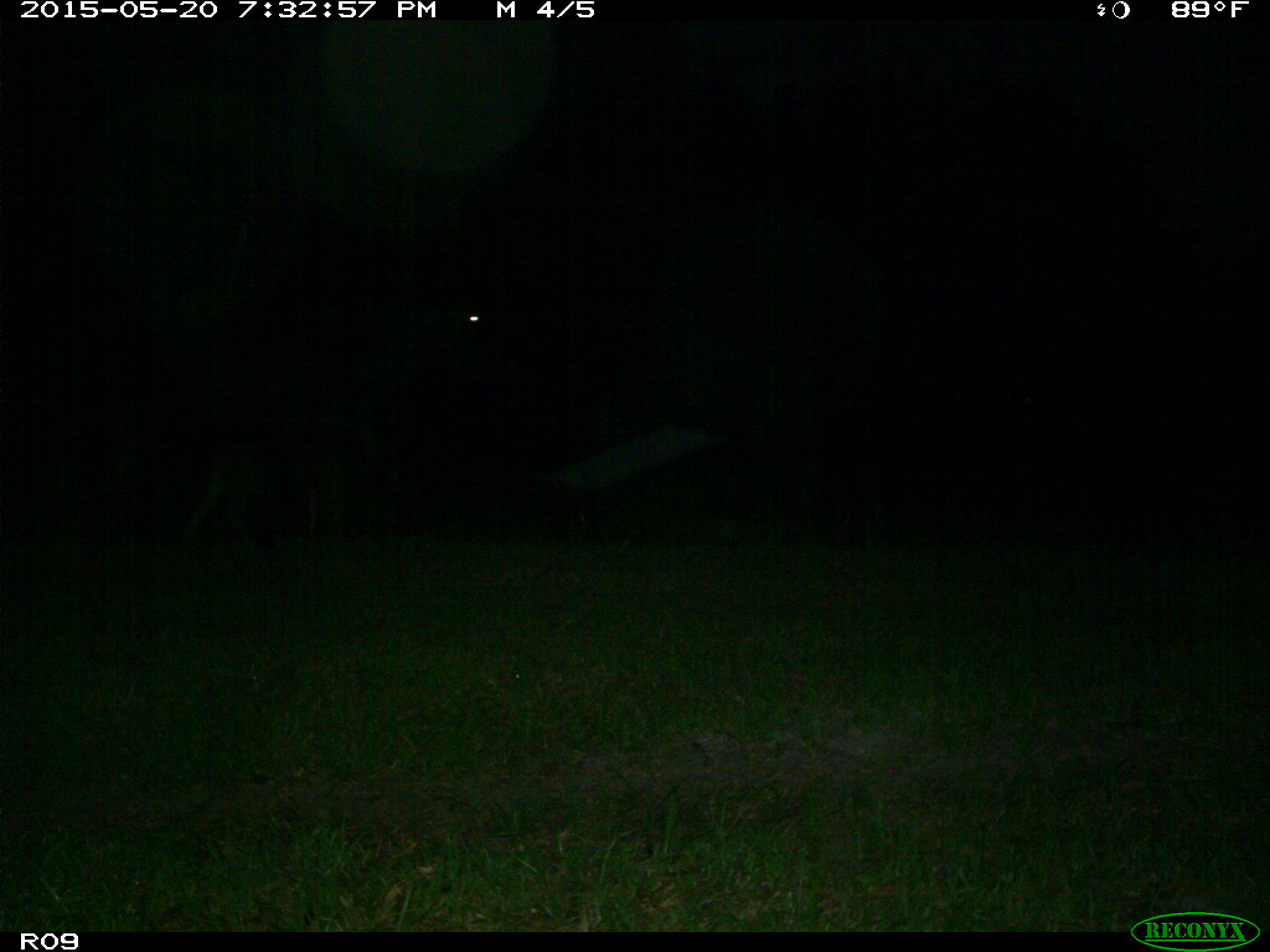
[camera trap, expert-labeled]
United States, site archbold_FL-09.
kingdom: Animalia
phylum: Chordata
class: Mammalia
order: Artiodactyla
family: Bovidae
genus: Bos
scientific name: Bos taurus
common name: domestic cow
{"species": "Bos taurus (domestic cow)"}